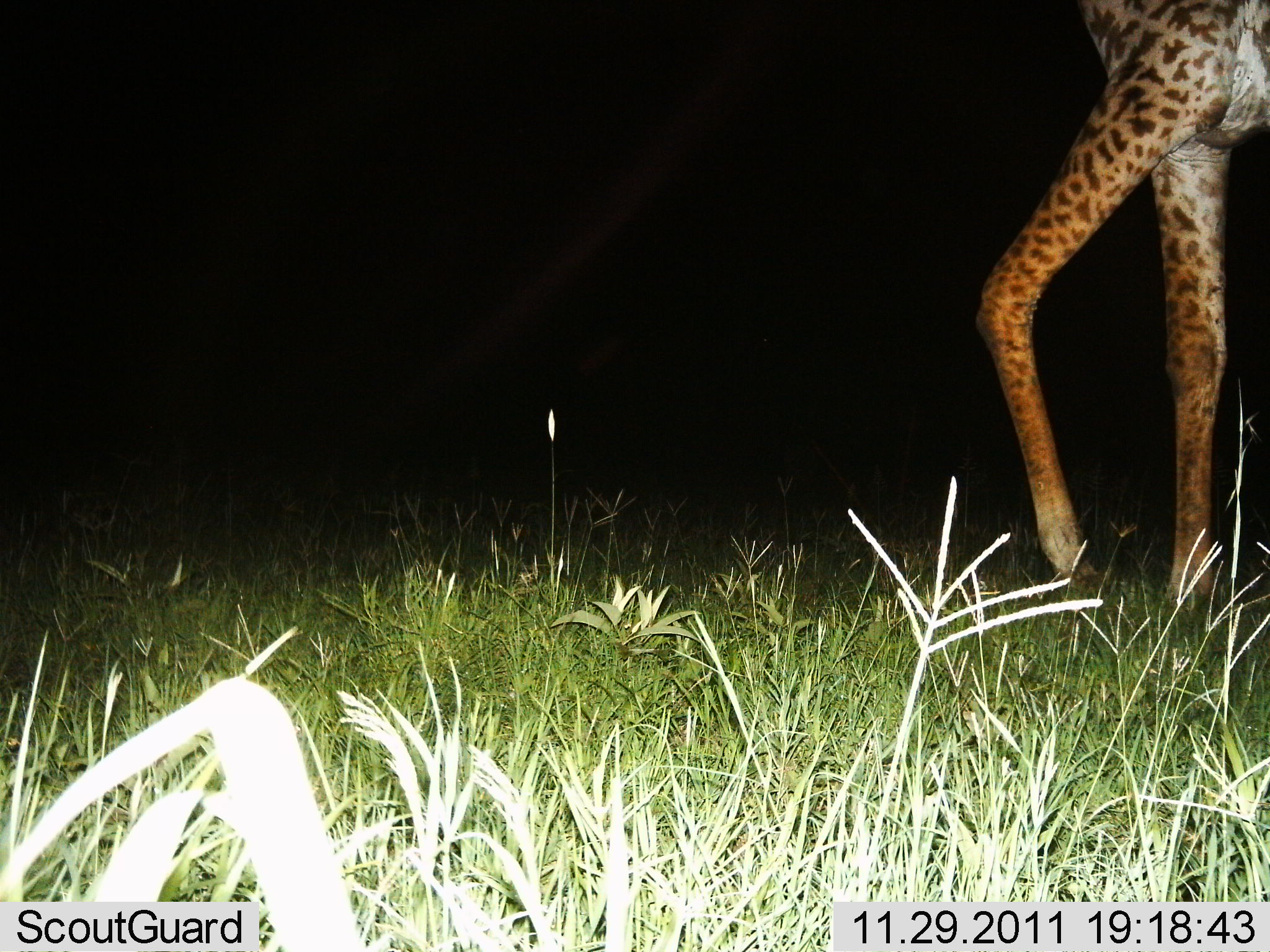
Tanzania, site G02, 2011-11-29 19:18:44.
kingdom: Animalia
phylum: Chordata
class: Mammalia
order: Artiodactyla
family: Giraffidae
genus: Giraffa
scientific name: Giraffa camelopardalis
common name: giraffe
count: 1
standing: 33%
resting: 0%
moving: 75%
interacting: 0%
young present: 0%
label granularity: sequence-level